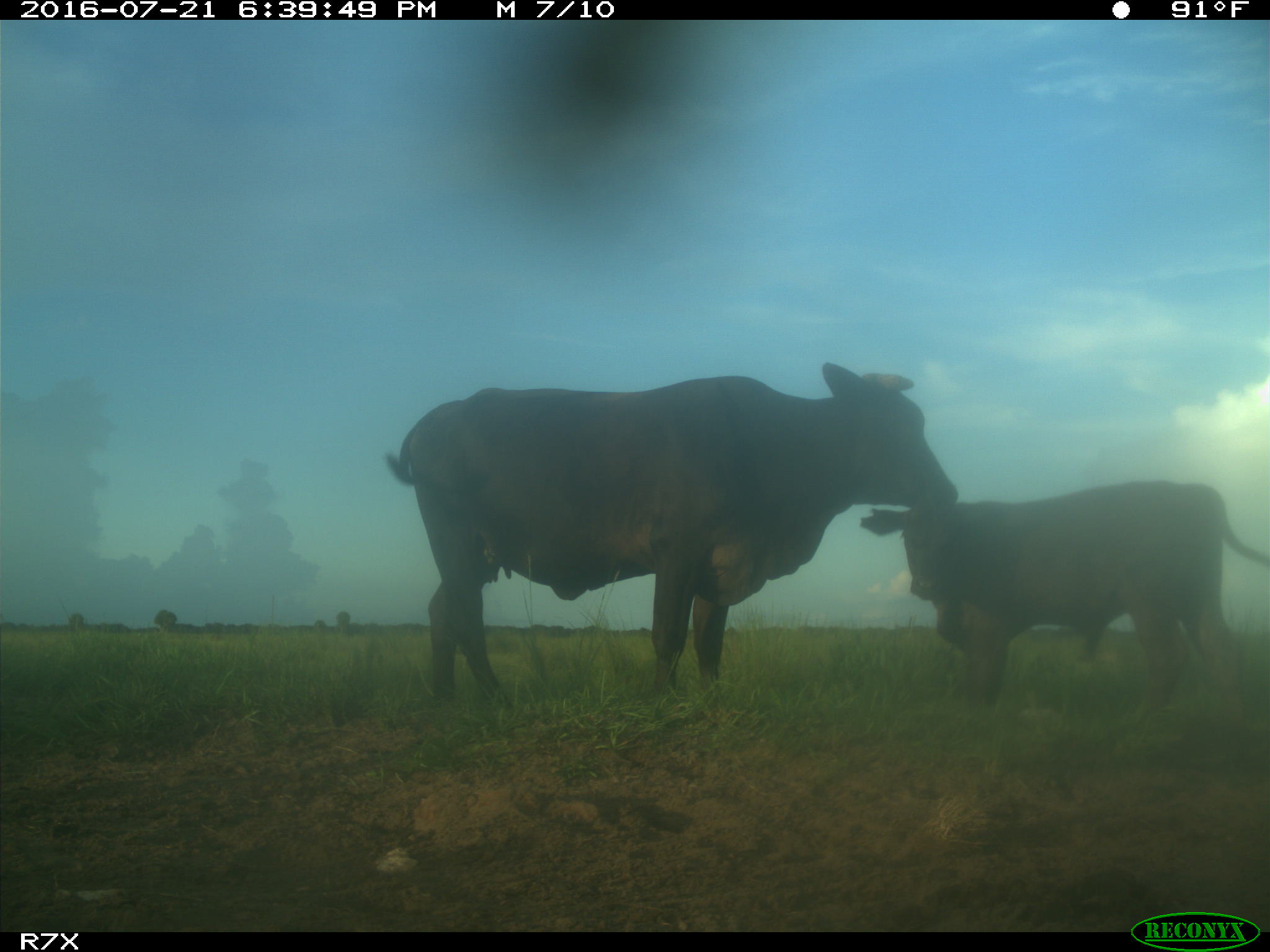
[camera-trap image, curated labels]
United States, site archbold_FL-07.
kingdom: Animalia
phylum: Chordata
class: Mammalia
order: Artiodactyla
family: Bovidae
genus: Bos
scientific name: Bos taurus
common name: domestic cow